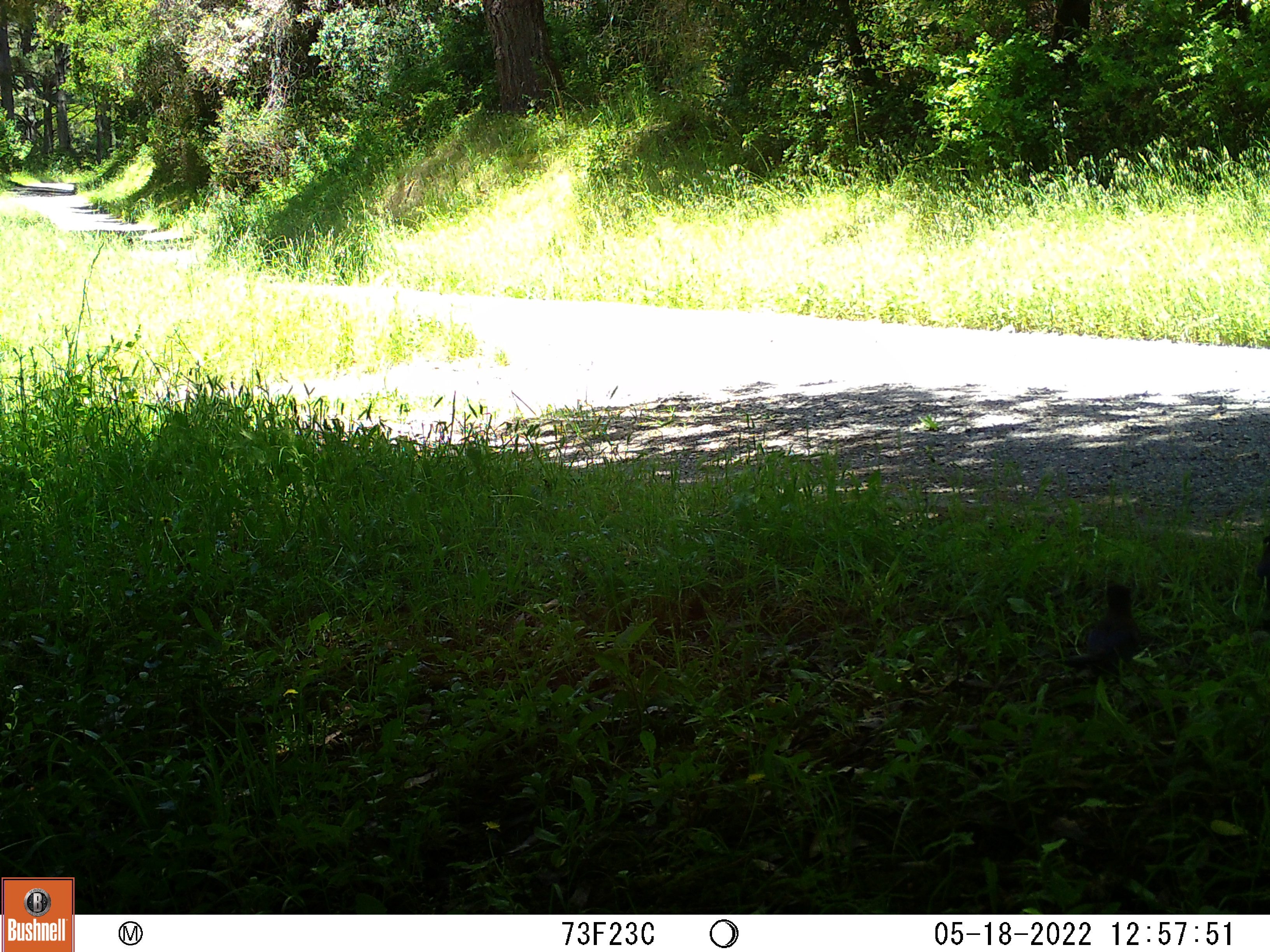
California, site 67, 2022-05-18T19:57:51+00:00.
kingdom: Animalia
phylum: Chordata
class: Aves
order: Passeriformes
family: Corvidae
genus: Cyanocitta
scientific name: Cyanocitta stelleri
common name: steller's jay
Steller's jay (Cyanocitta stelleri).